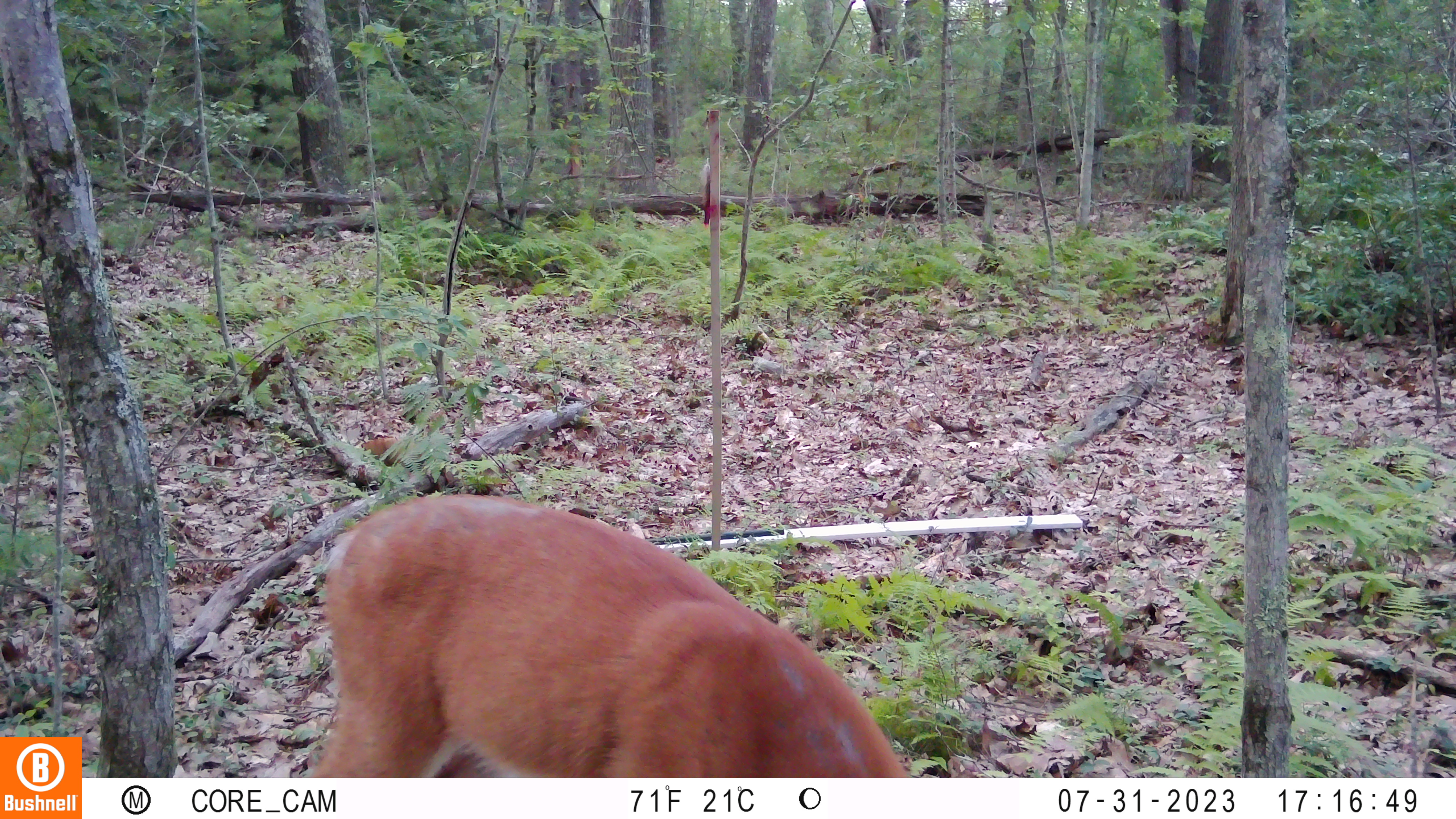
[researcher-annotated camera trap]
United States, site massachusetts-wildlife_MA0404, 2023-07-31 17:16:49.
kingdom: Animalia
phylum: Chordata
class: Mammalia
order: Artiodactyla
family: Cervidae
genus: Odocoileus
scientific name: Odocoileus virginianus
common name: white-tailed deer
White-tailed deer (Odocoileus virginianus).